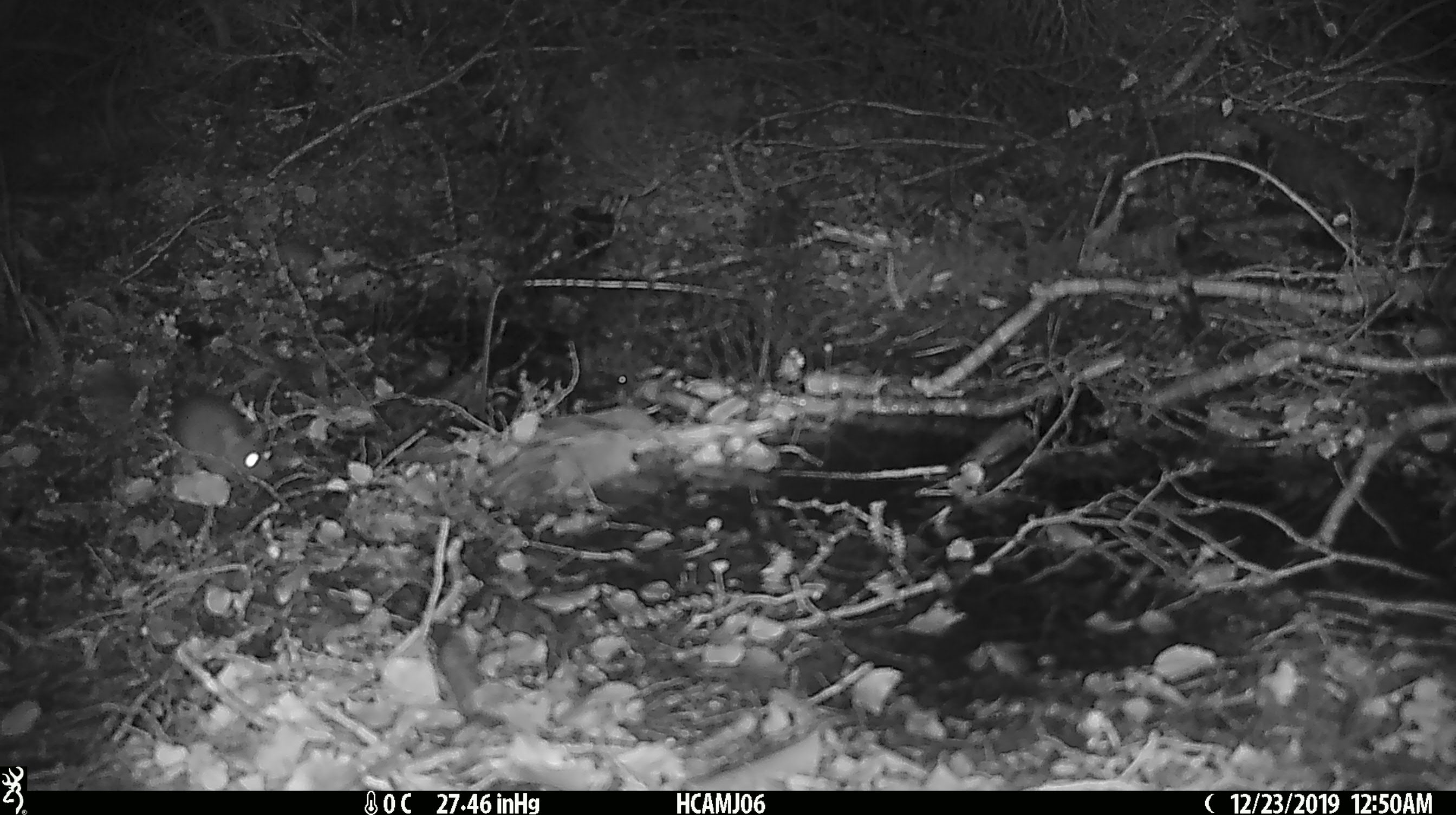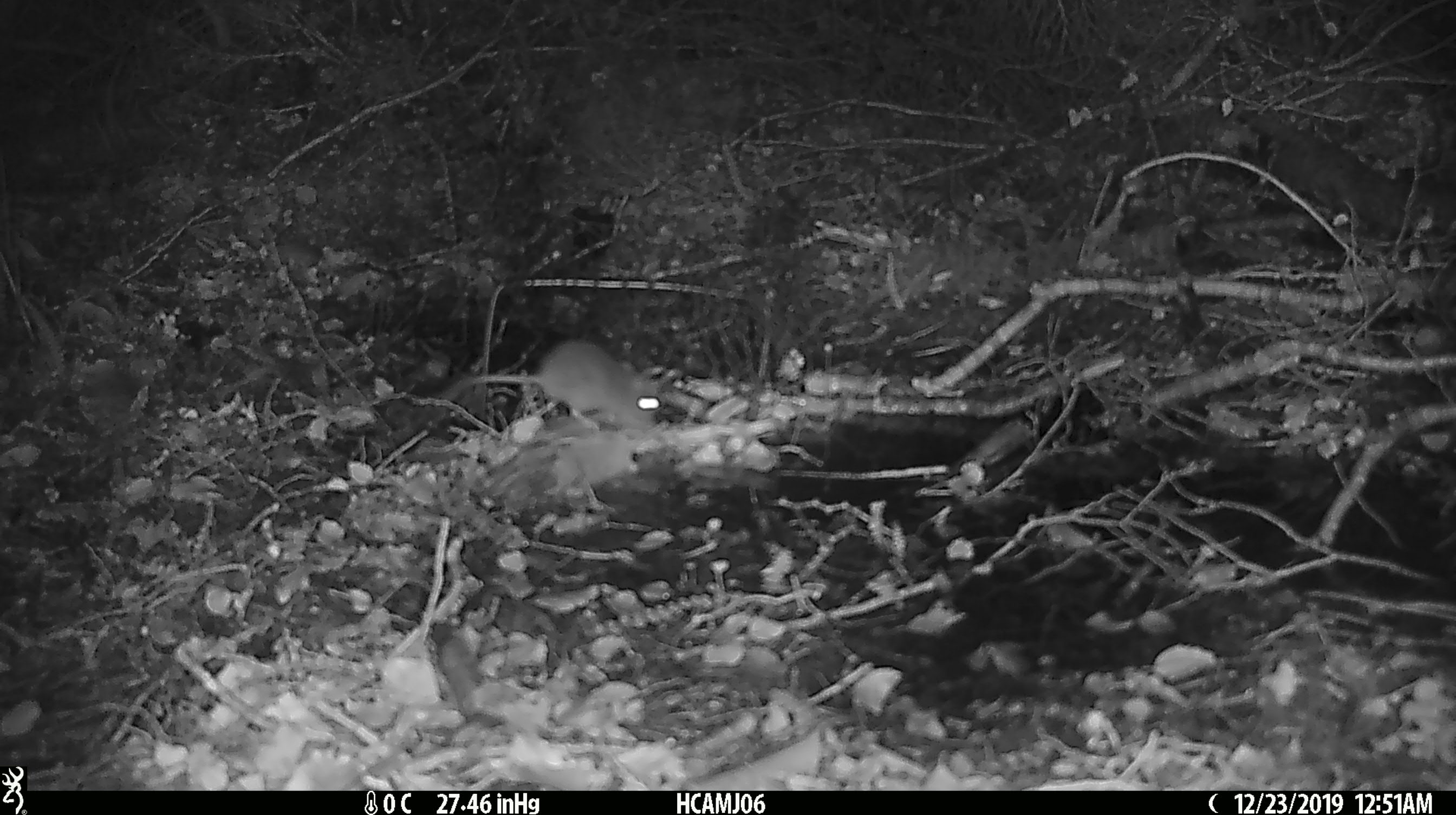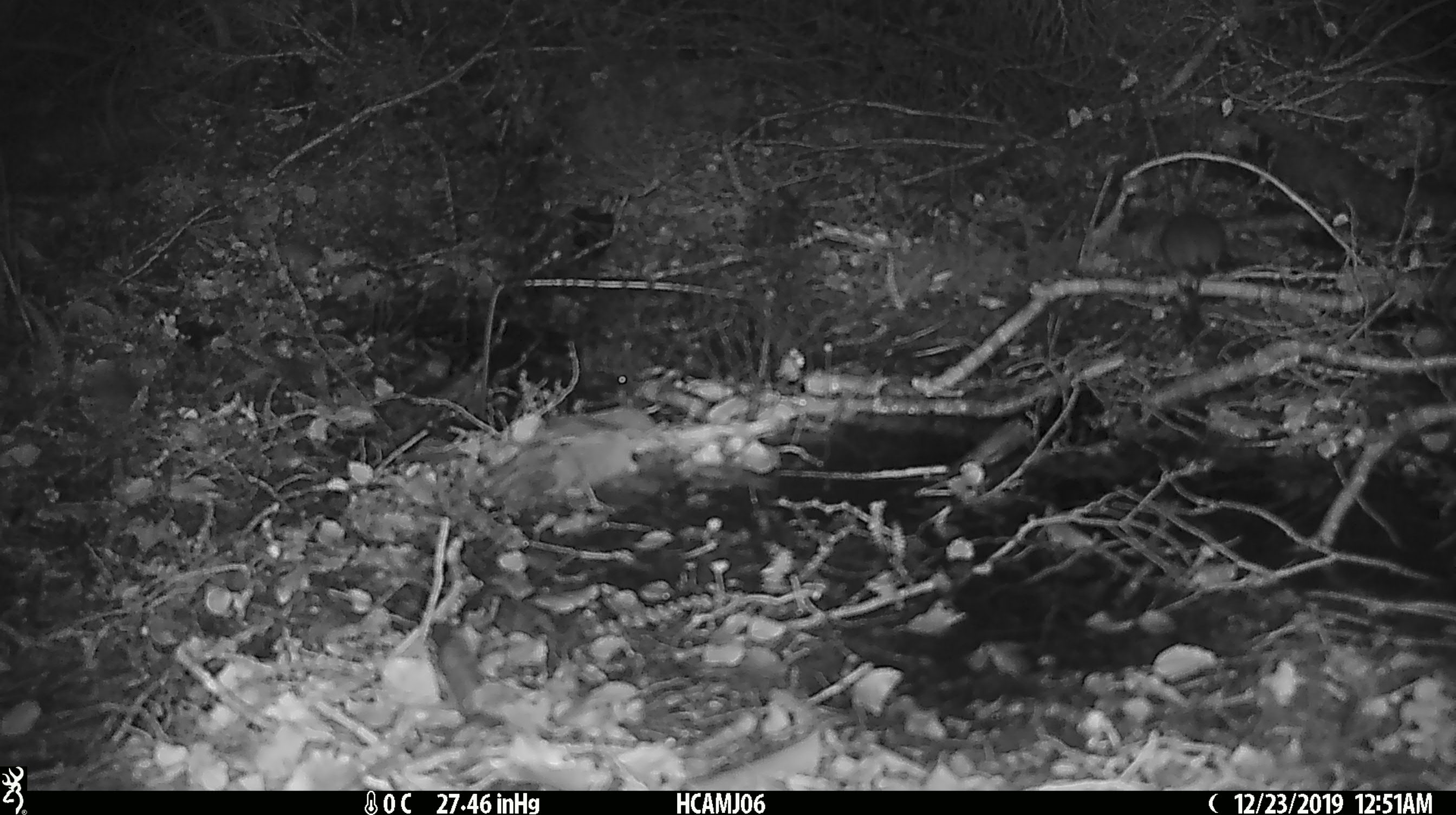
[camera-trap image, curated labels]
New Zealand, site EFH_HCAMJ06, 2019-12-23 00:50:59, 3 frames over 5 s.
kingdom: Animalia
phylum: Chordata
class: Mammalia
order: Rodentia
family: Muridae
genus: Mus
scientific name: Mus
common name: mouse